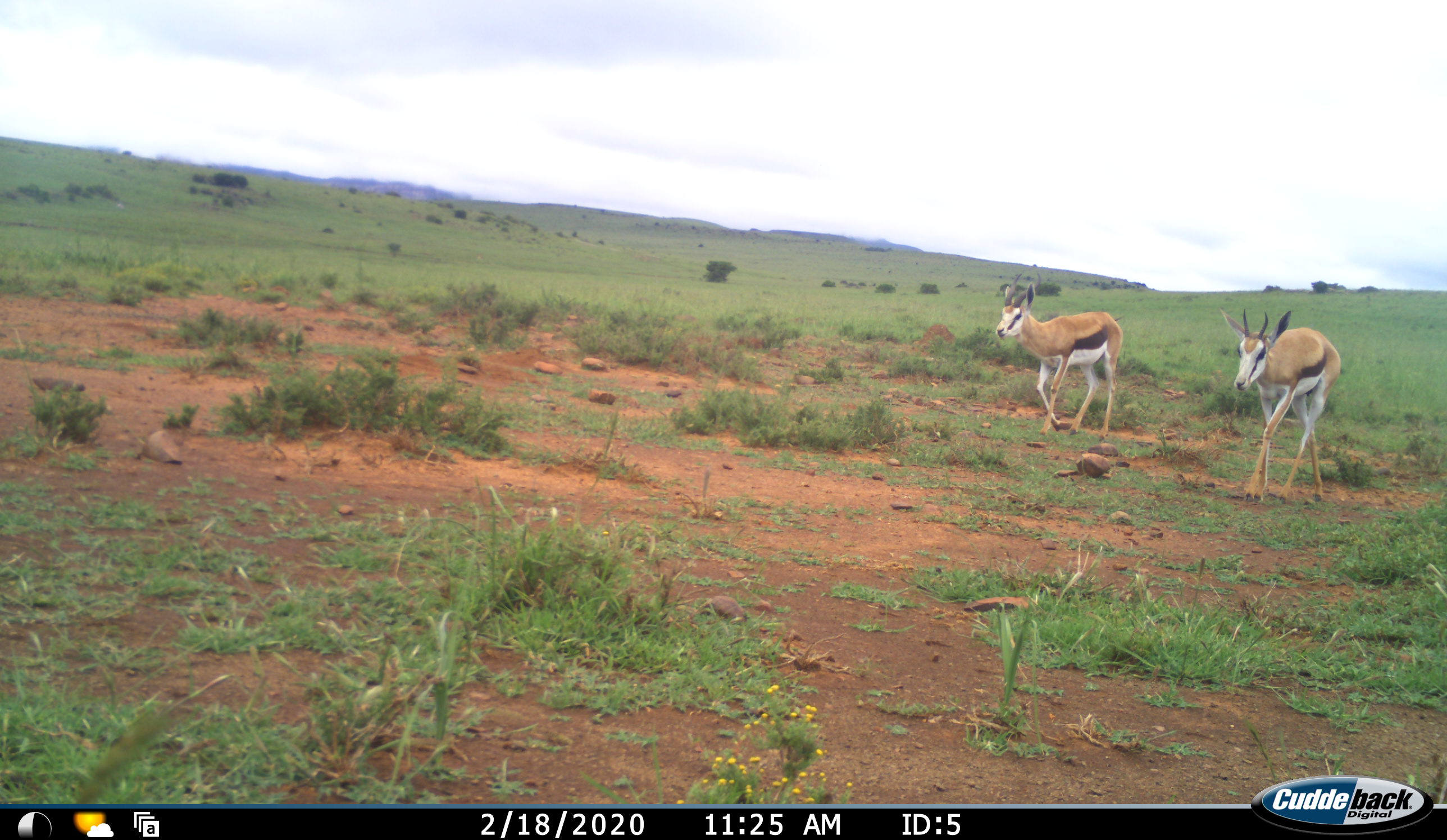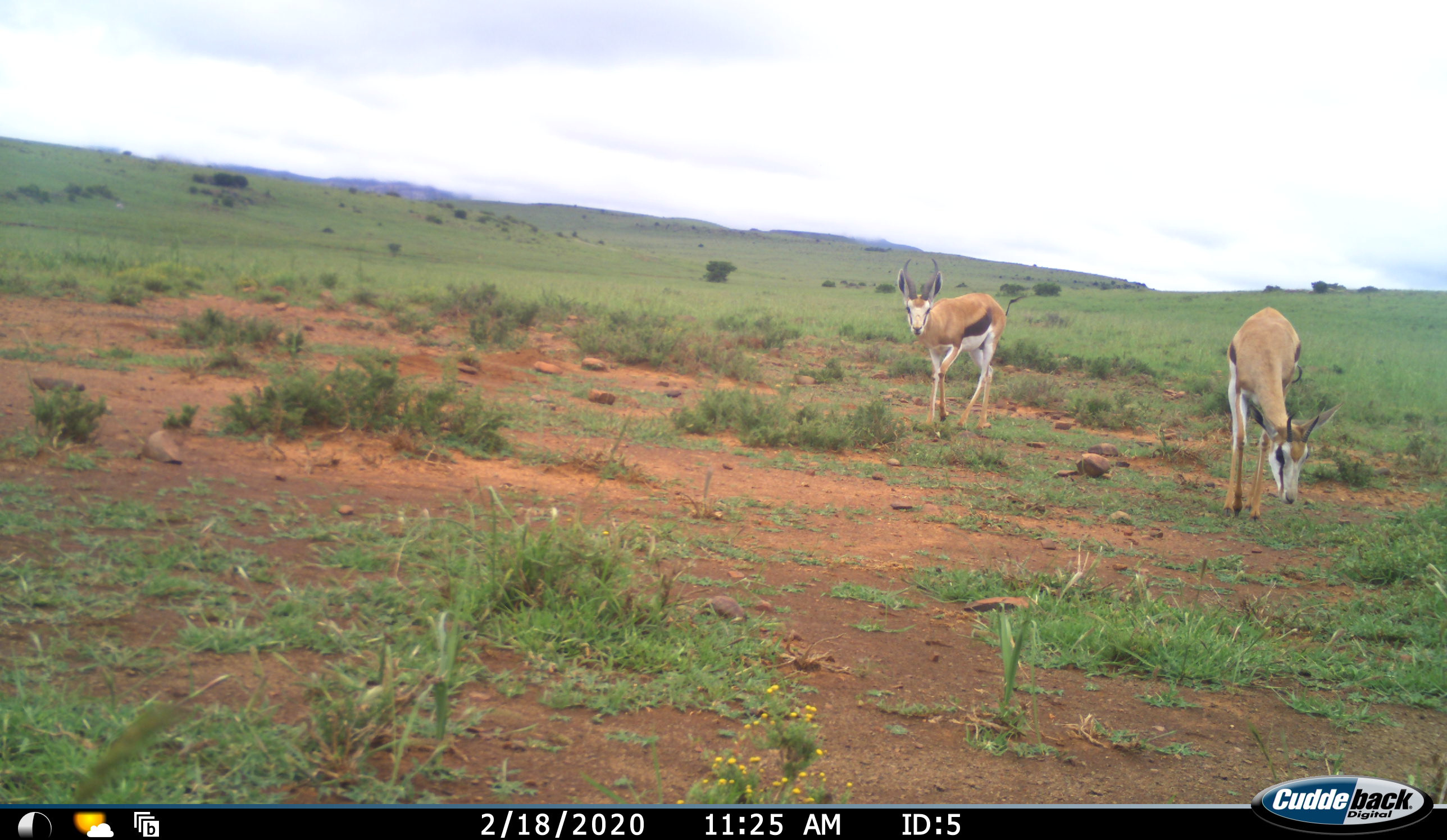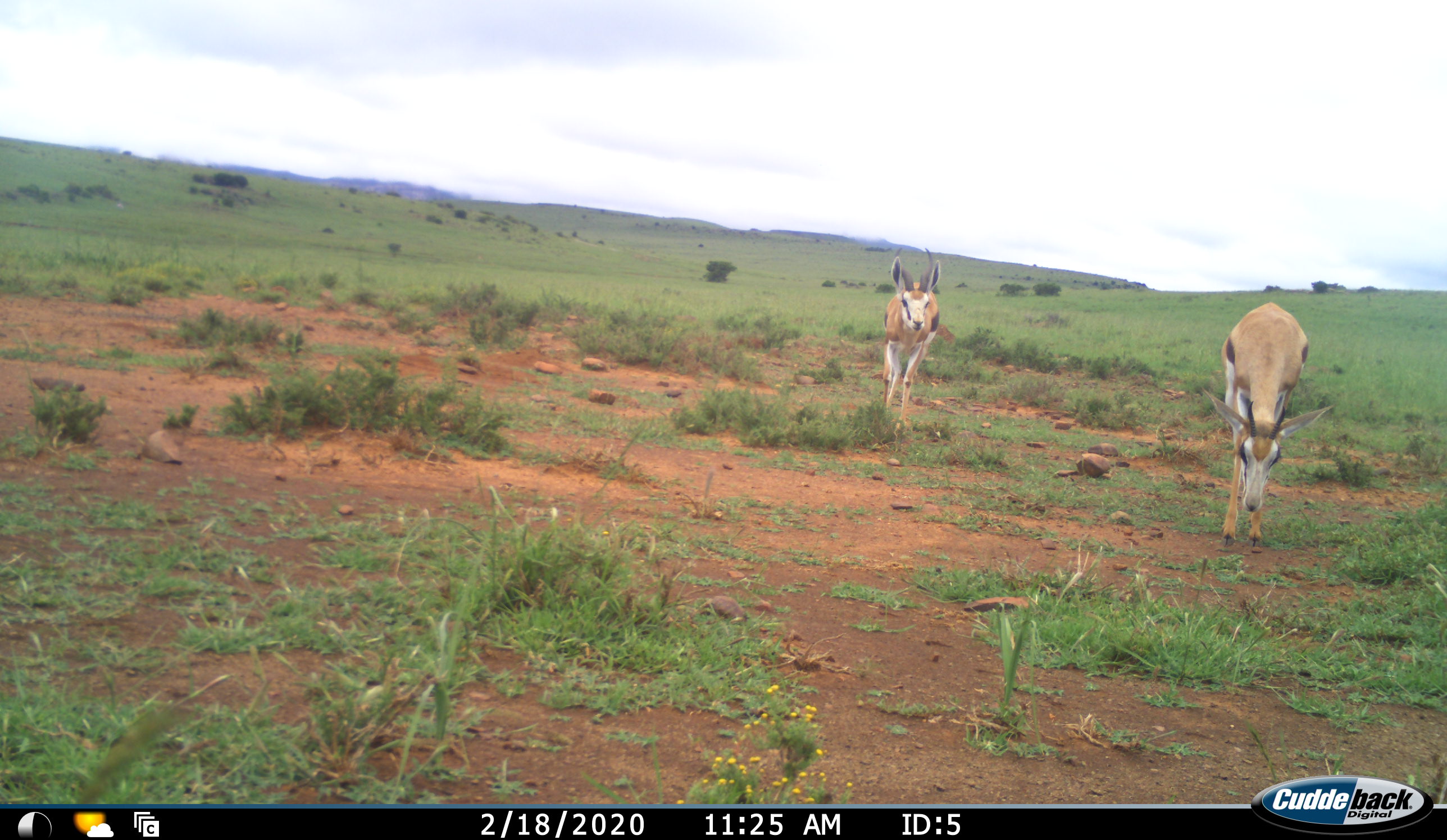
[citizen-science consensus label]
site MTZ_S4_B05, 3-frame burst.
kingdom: Animalia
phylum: Chordata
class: Mammalia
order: Artiodactyla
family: Bovidae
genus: Antidorcas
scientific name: Antidorcas marsupialis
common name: springbok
Springbok (Antidorcas marsupialis), count 2. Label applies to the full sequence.